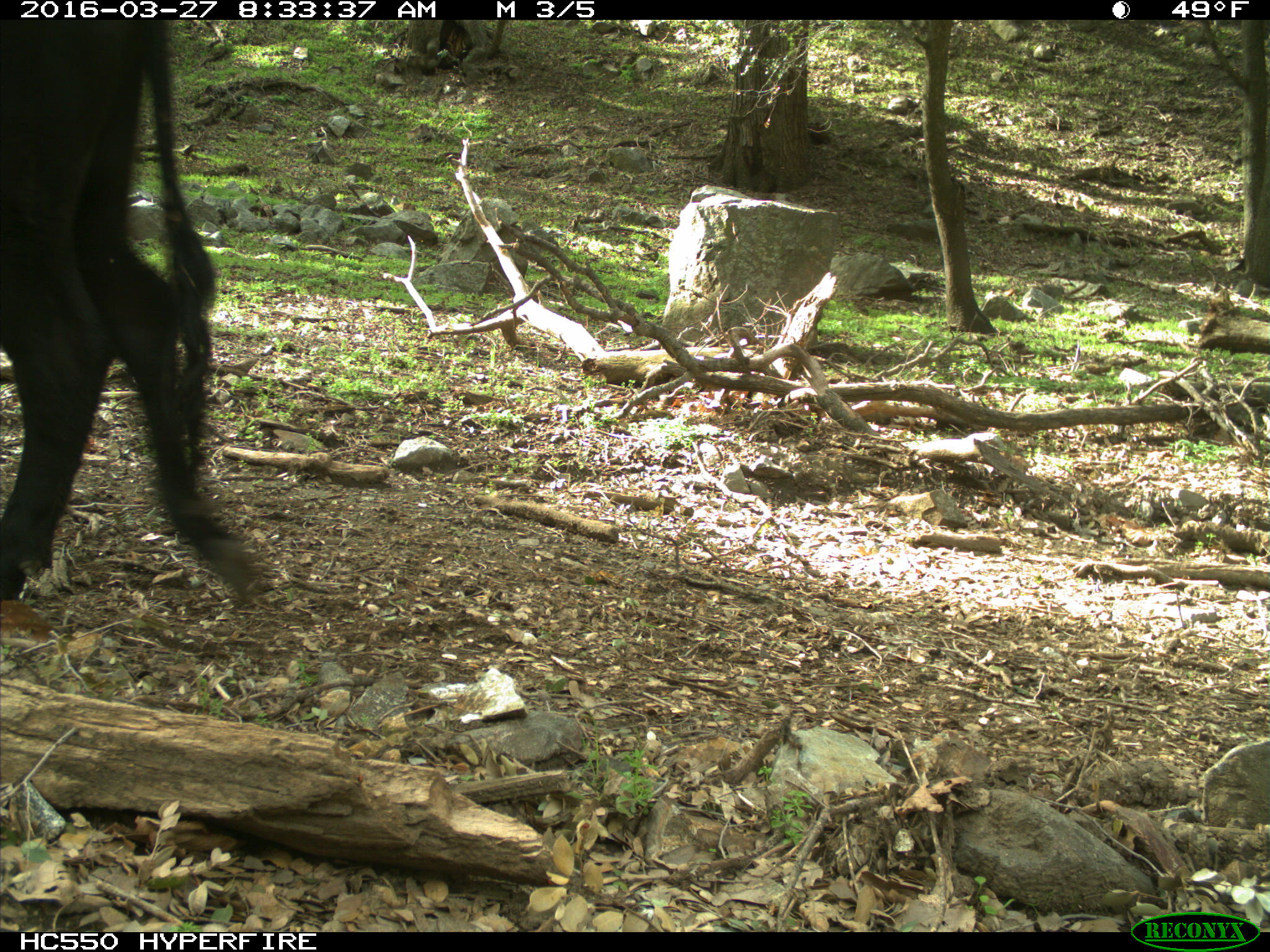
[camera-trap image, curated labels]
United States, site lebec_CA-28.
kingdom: Animalia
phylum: Chordata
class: Mammalia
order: Artiodactyla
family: Bovidae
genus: Bos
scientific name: Bos taurus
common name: domestic cow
Bos taurus (domestic cow).